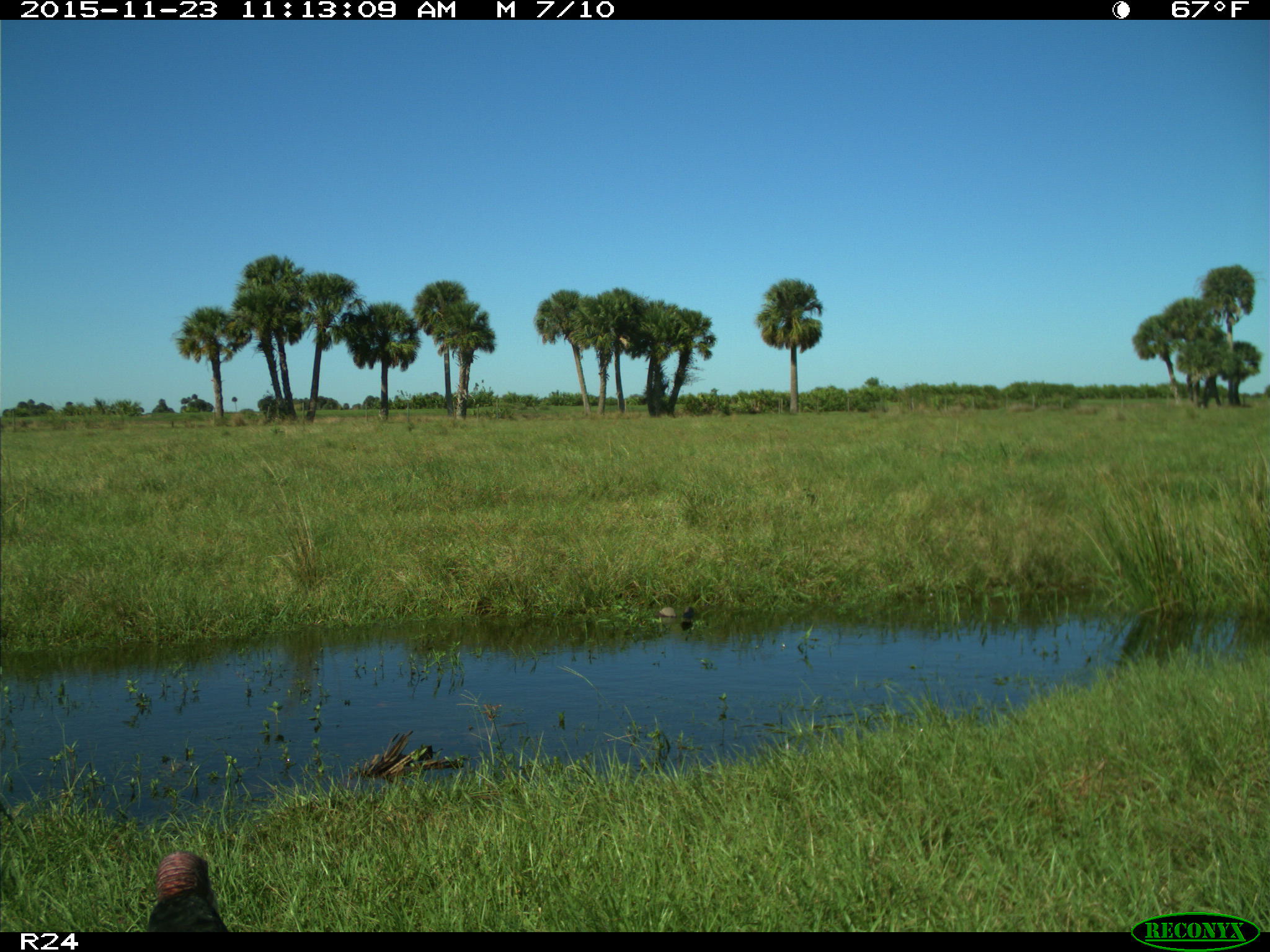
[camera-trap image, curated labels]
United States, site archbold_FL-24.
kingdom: Animalia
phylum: Chordata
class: Aves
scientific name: Aves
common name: birds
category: unidentified bird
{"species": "unidentified bird (birds) (Aves)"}